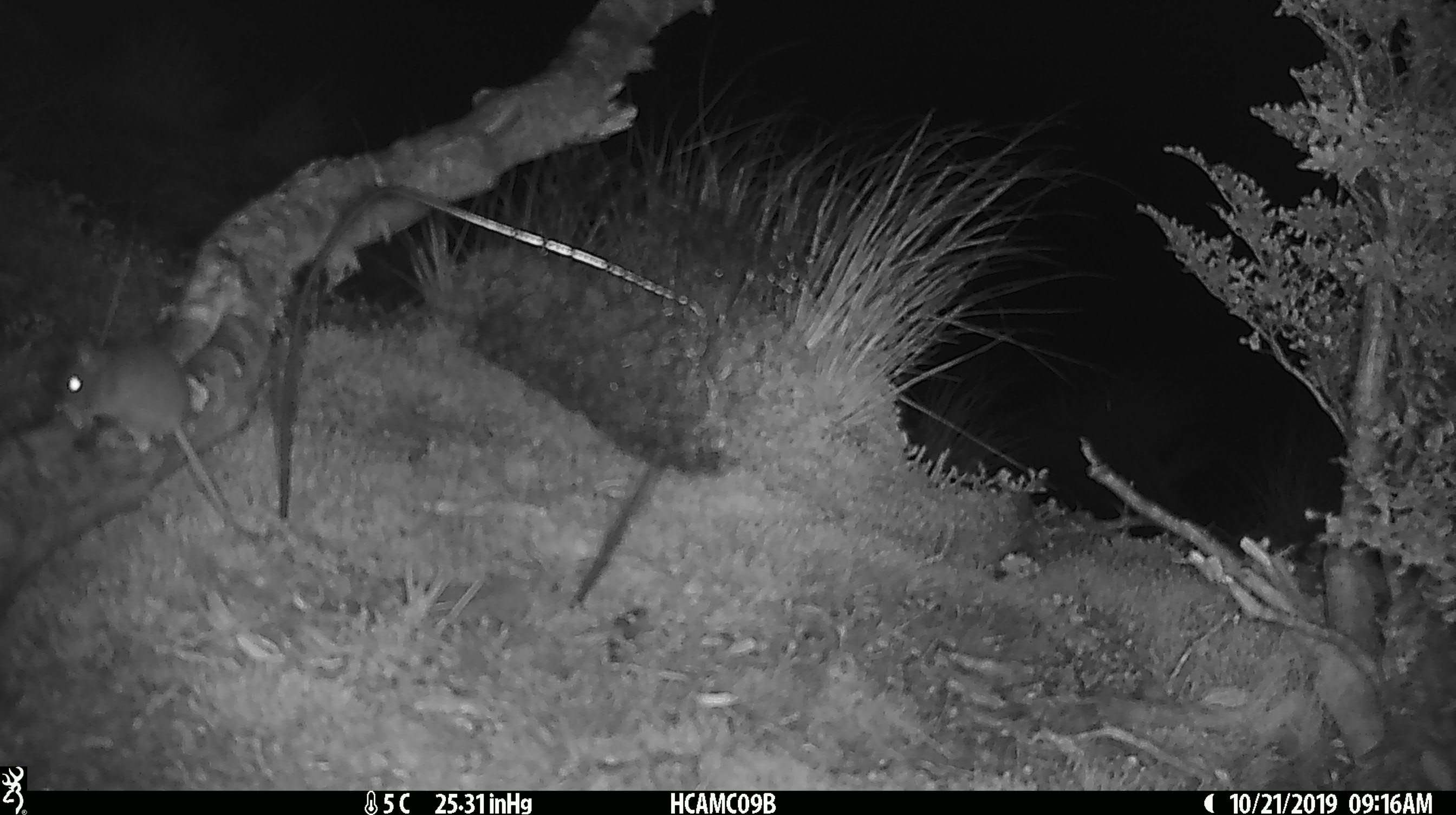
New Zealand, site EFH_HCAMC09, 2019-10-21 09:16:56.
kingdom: Animalia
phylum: Chordata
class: Mammalia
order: Rodentia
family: Muridae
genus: Mus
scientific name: Mus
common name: mouse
Mouse (Mus).